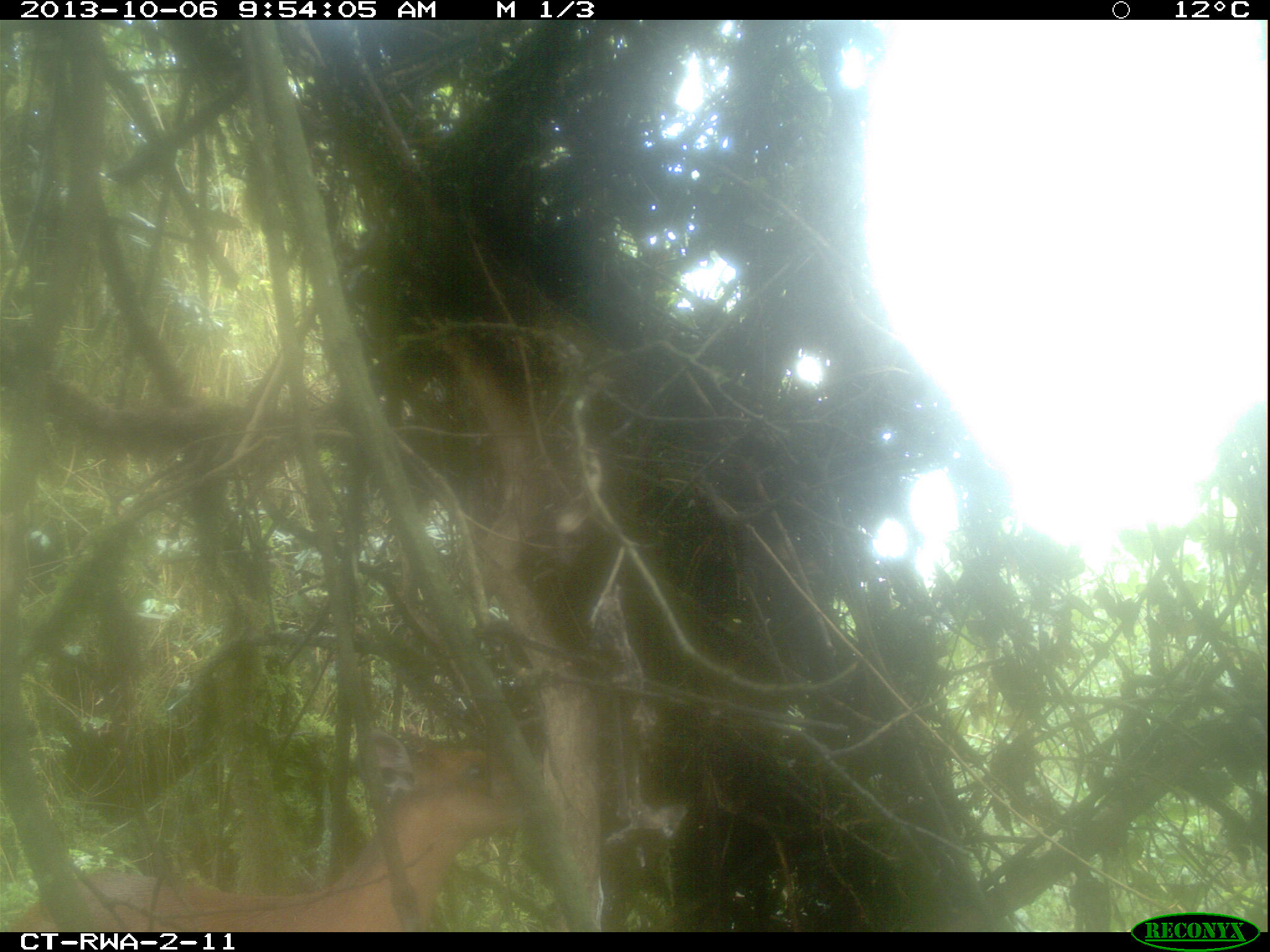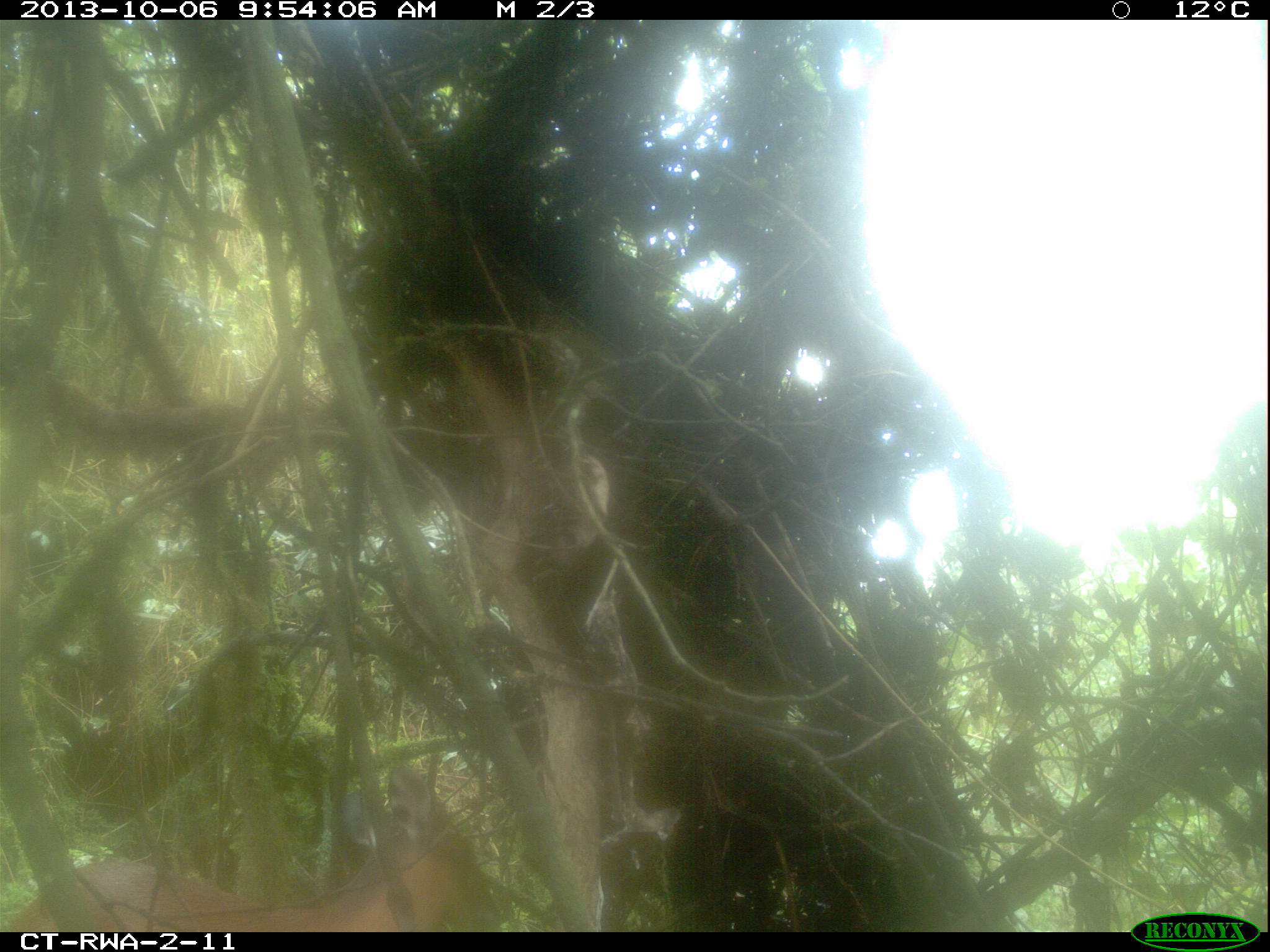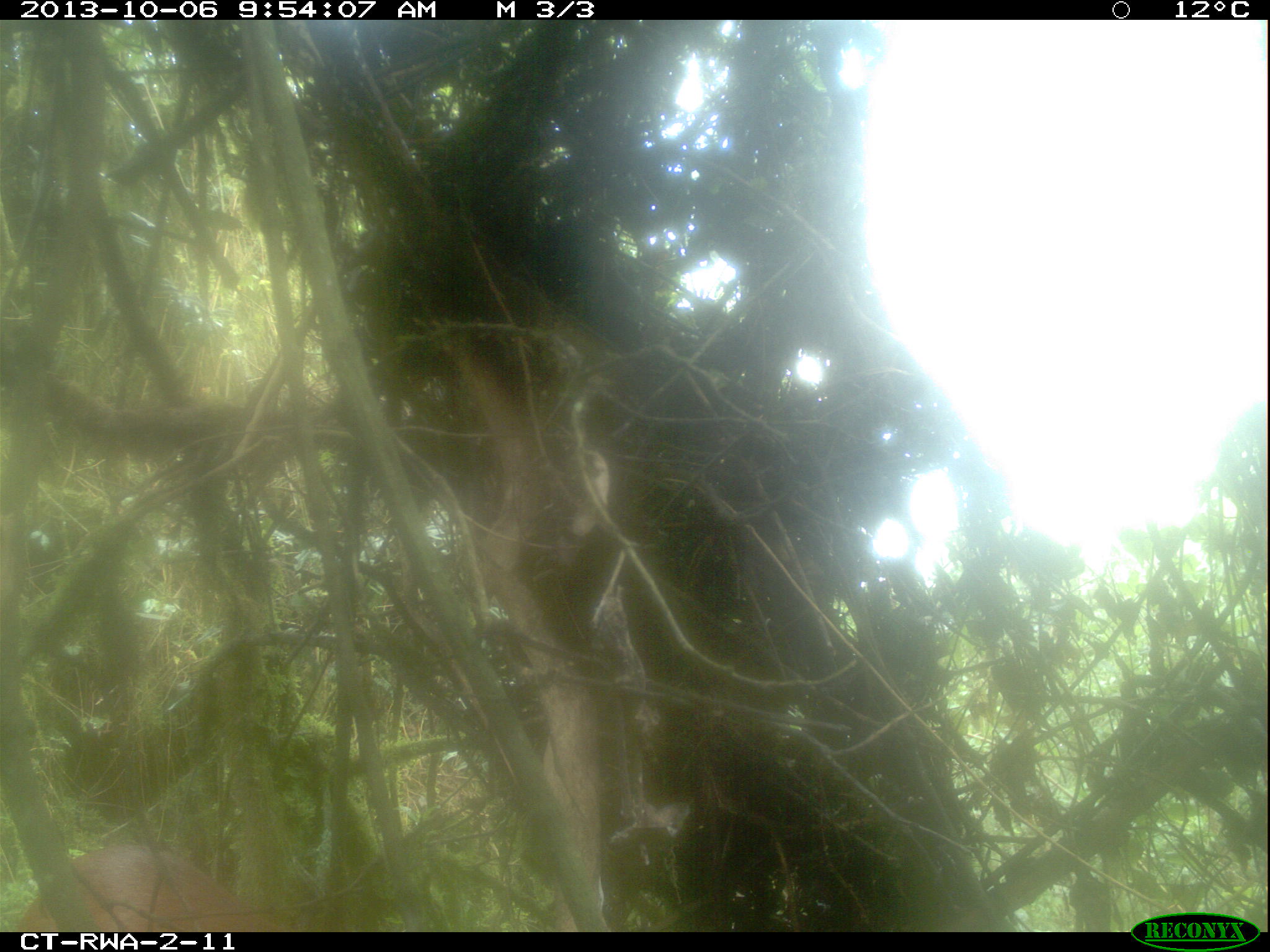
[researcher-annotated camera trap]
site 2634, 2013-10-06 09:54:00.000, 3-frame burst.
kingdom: Animalia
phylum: Chordata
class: Mammalia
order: Artiodactyla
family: Bovidae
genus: Cephalophus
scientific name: Cephalophus nigrifrons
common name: black-fronted duiker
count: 1